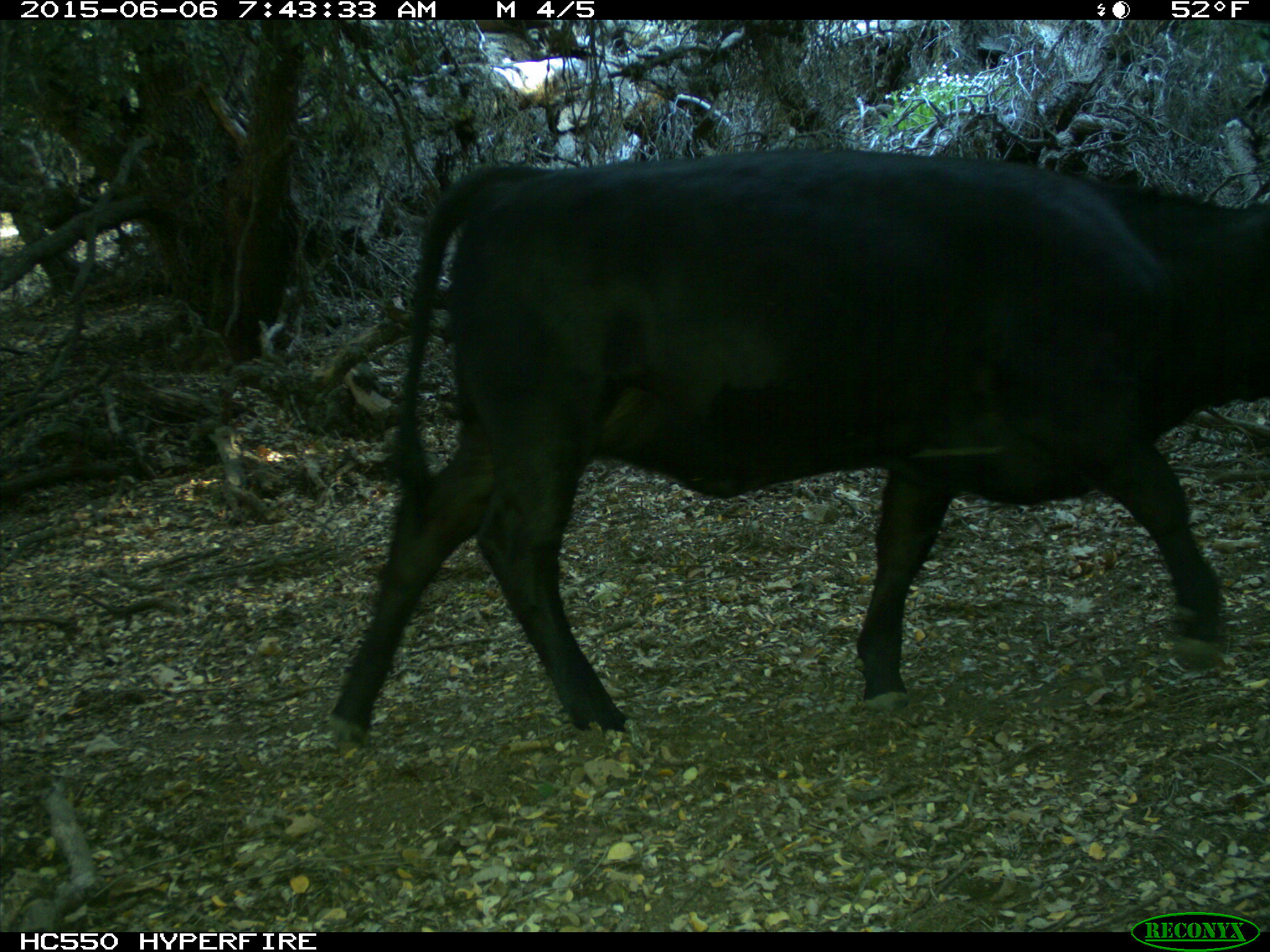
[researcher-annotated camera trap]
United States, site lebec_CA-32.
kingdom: Animalia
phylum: Chordata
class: Mammalia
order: Artiodactyla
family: Bovidae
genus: Bos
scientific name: Bos taurus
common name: domestic cow